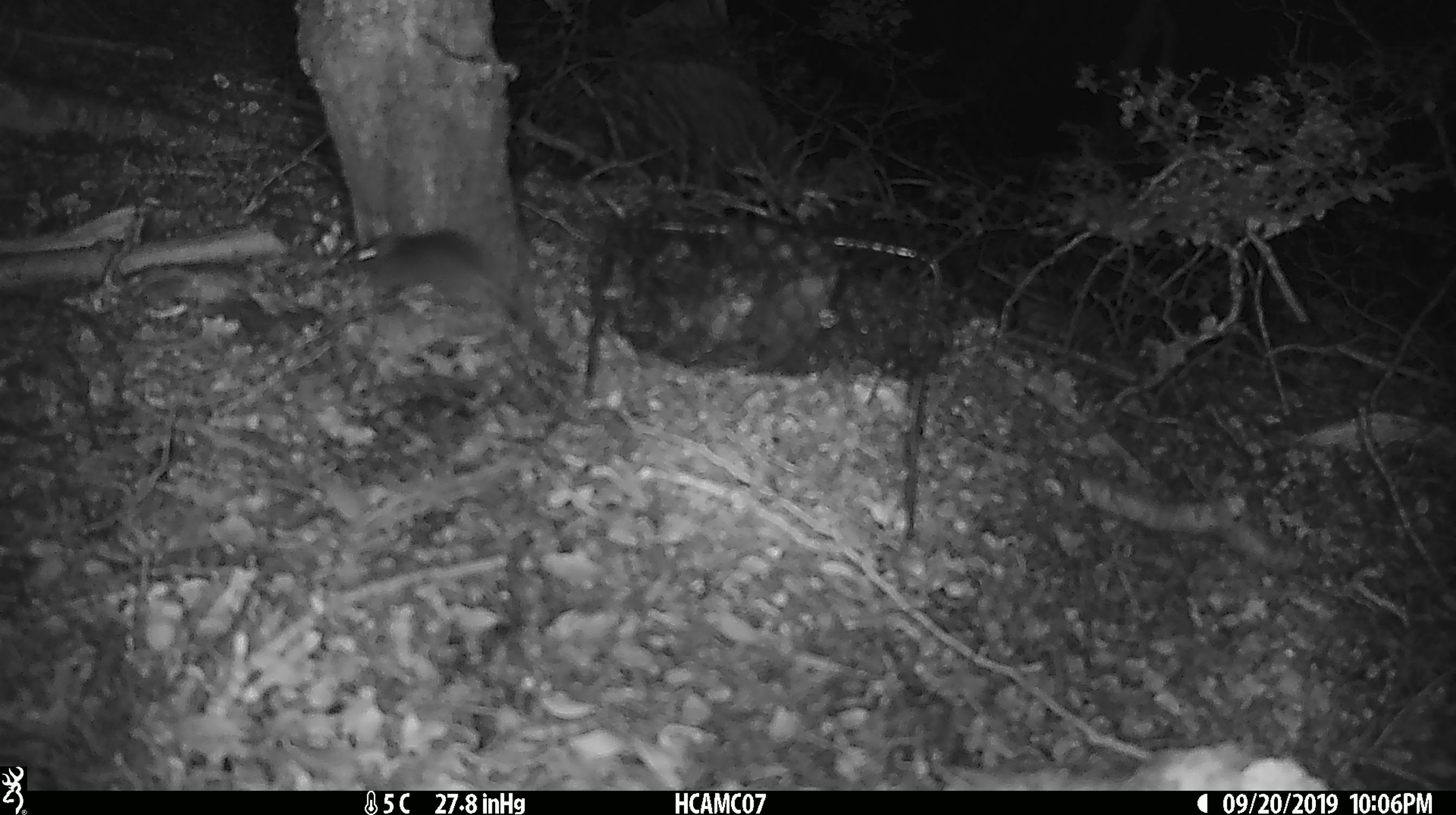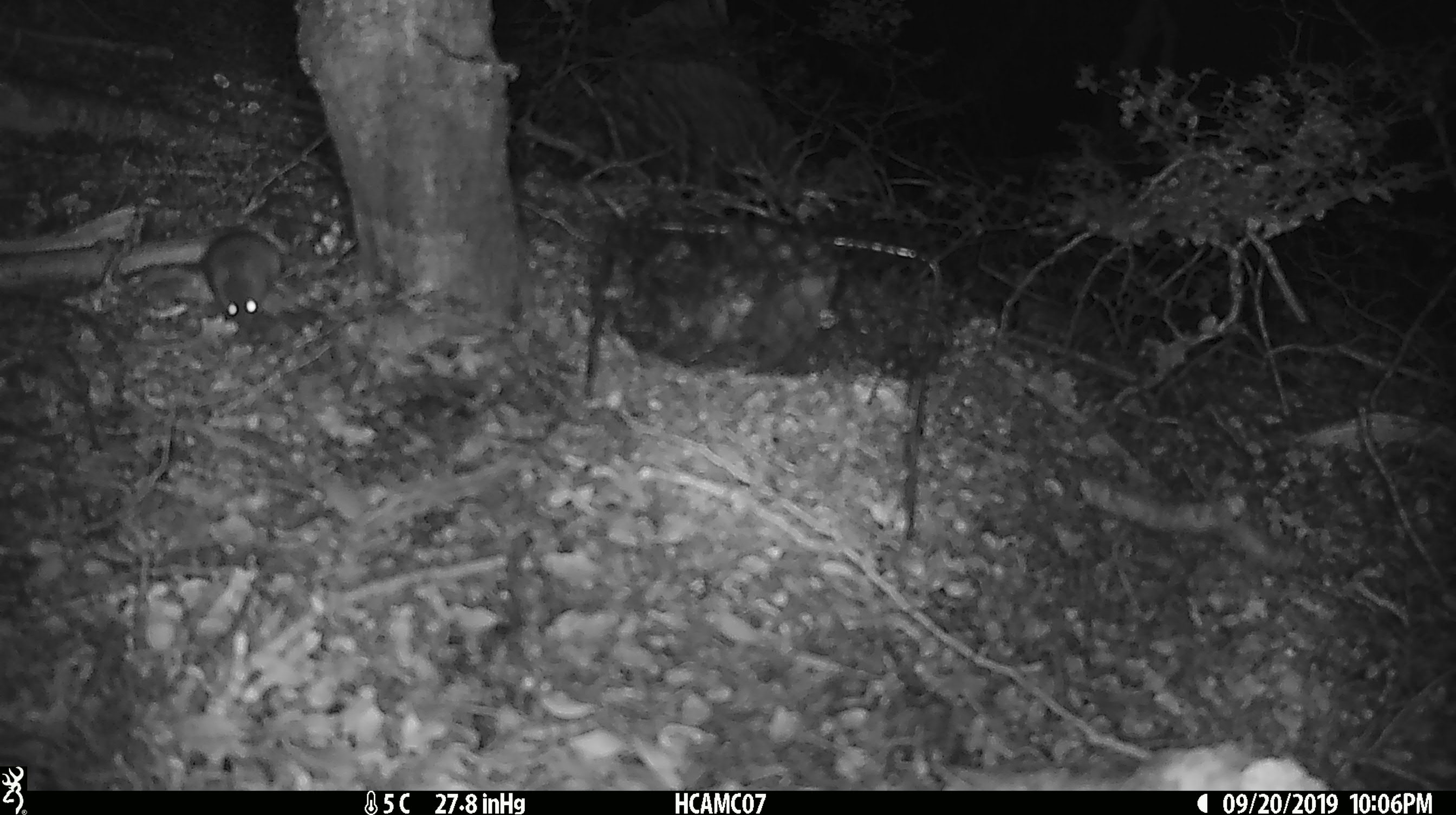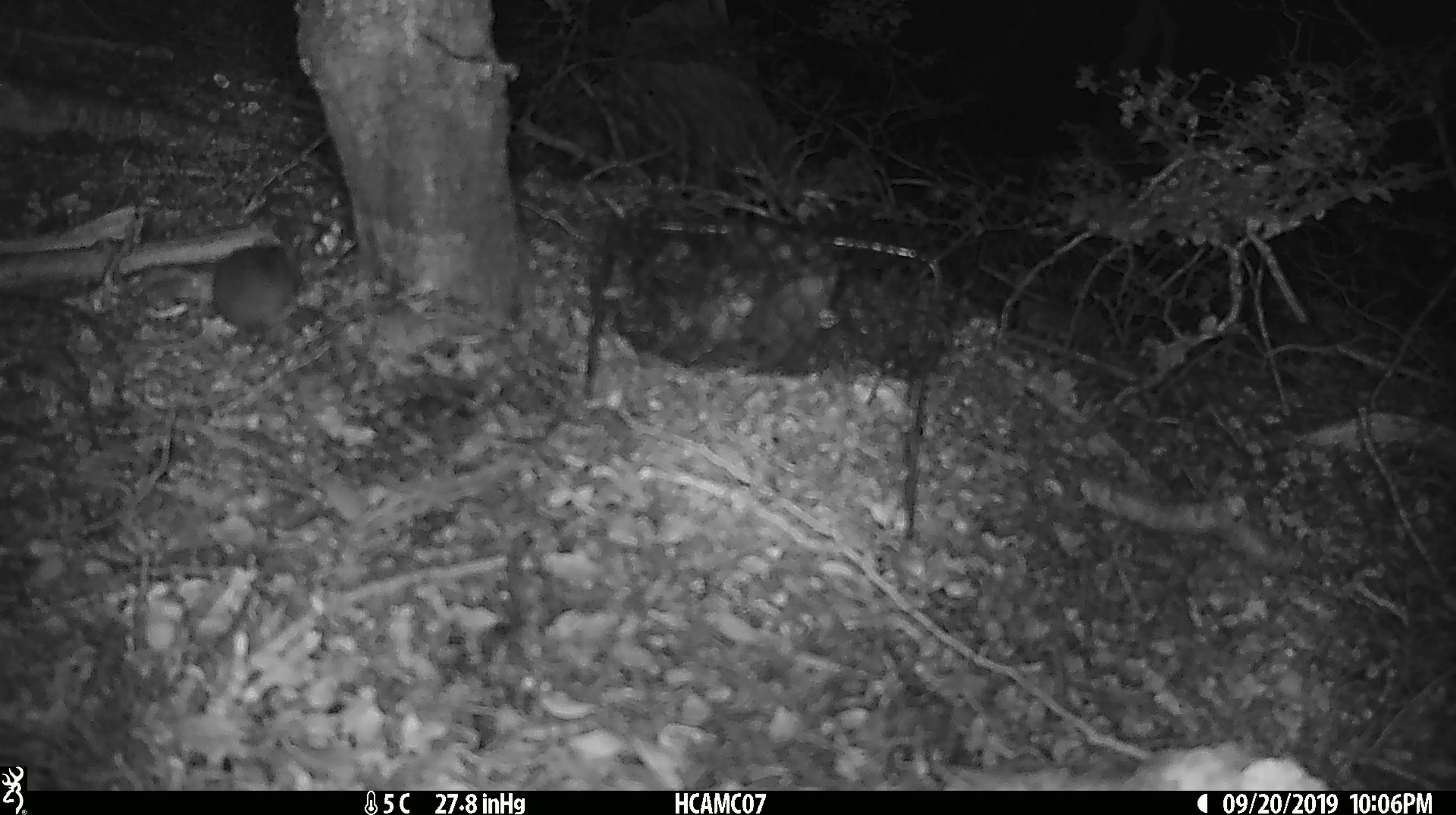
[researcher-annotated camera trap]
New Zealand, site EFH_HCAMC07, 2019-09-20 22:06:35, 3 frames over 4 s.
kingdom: Animalia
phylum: Chordata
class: Mammalia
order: Rodentia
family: Muridae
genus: Mus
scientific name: Mus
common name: mouse